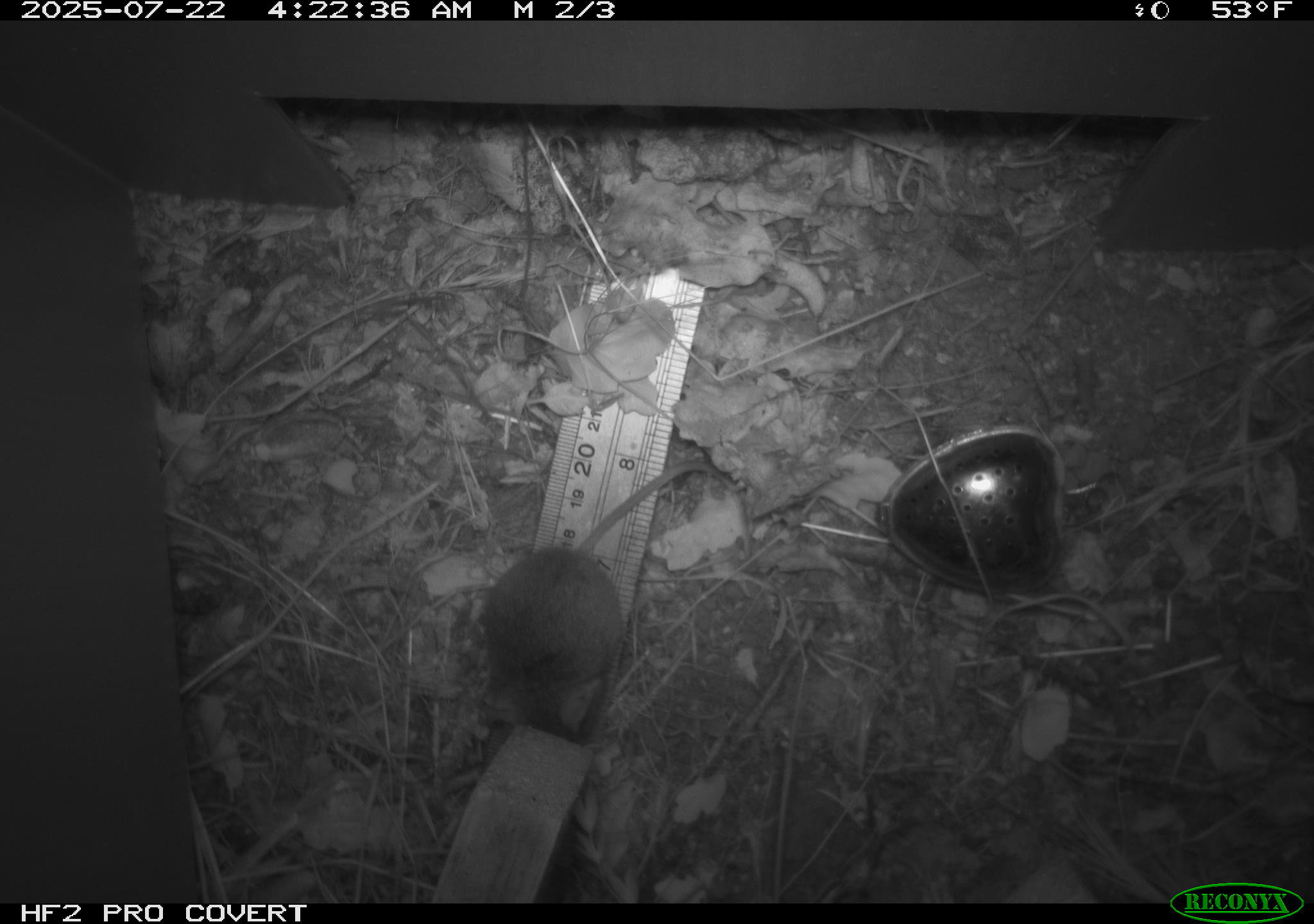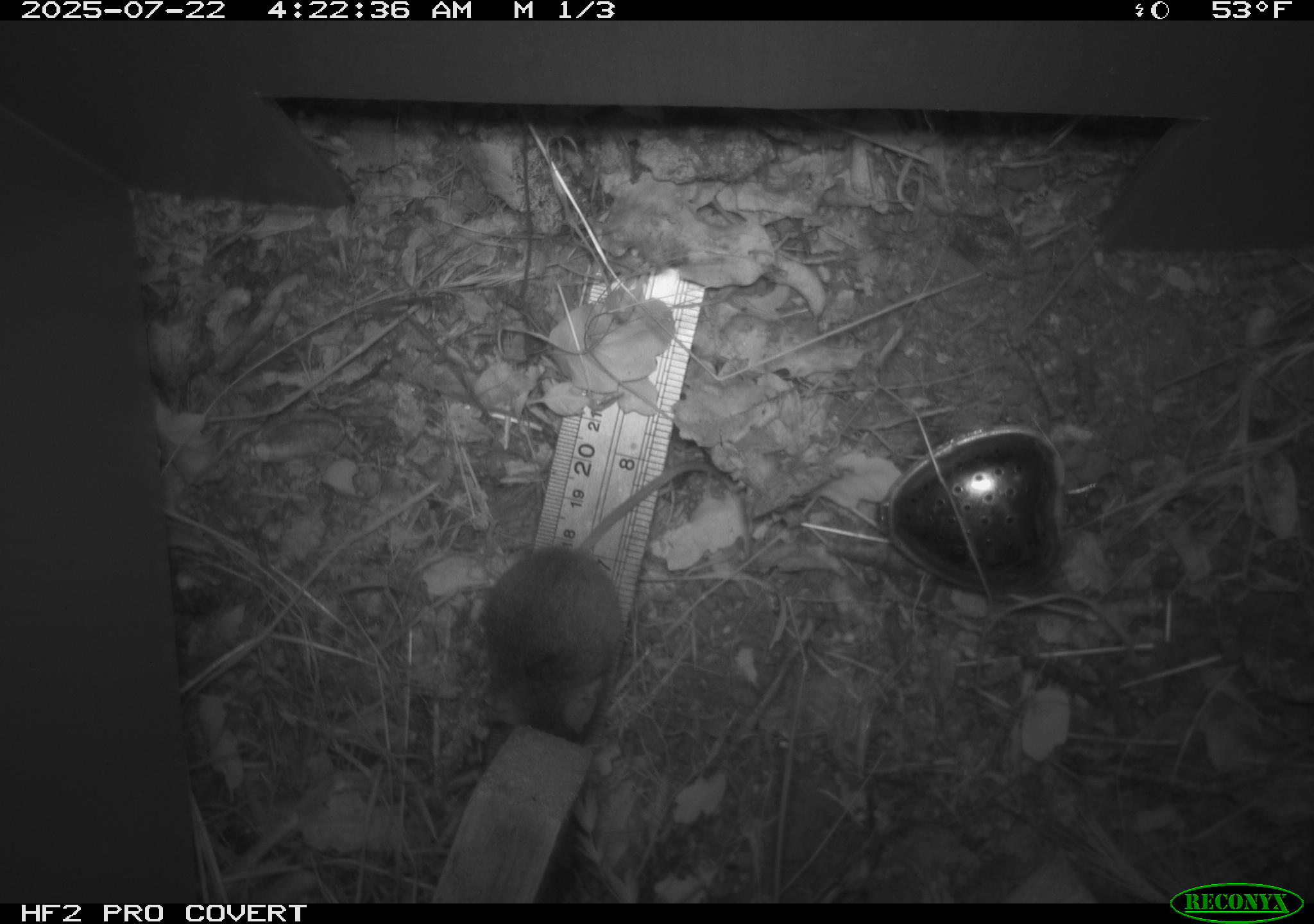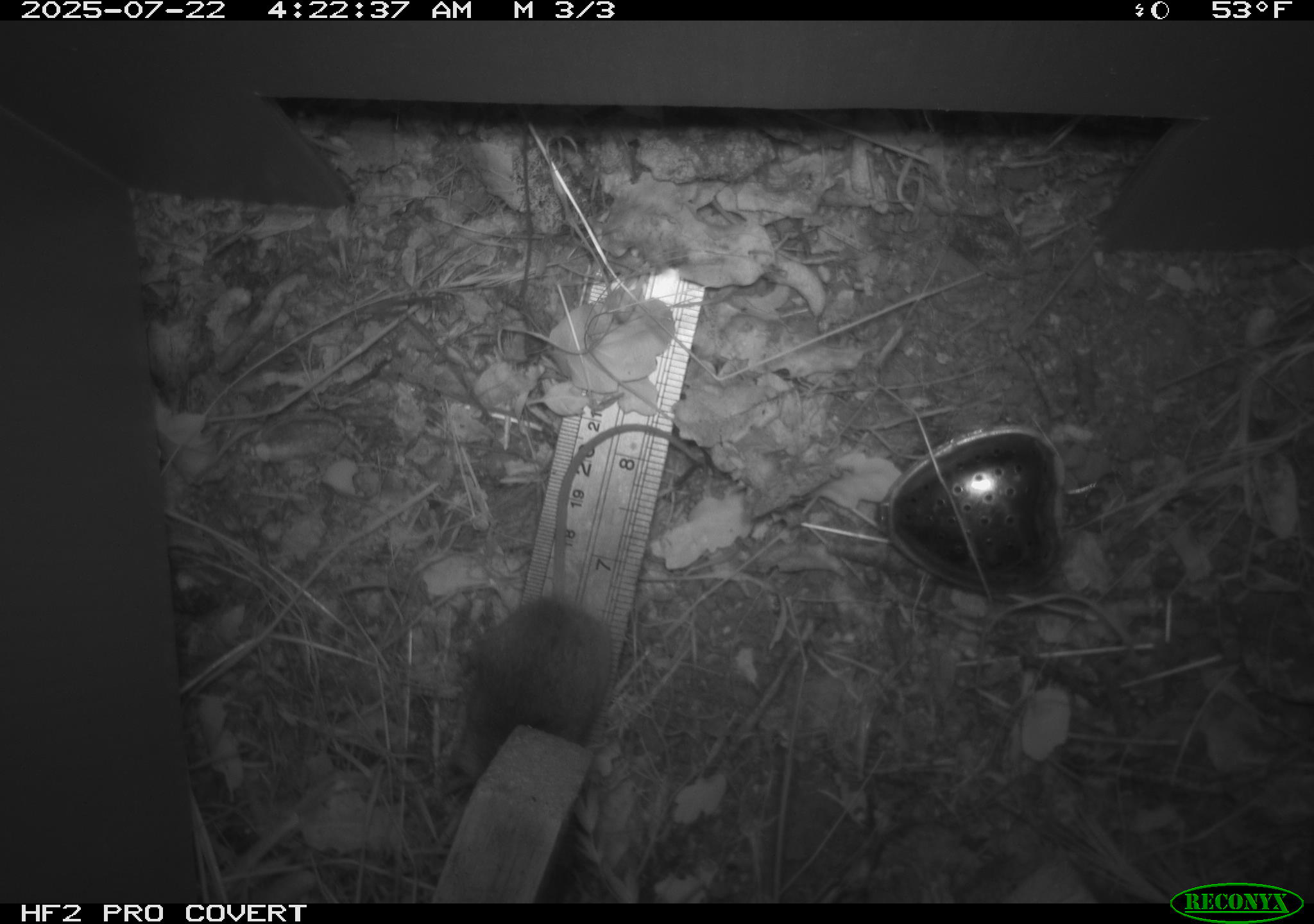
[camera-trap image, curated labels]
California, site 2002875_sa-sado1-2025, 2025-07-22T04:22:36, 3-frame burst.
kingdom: Animalia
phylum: Chordata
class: Mammalia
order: Rodentia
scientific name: Rodentia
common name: mouse species